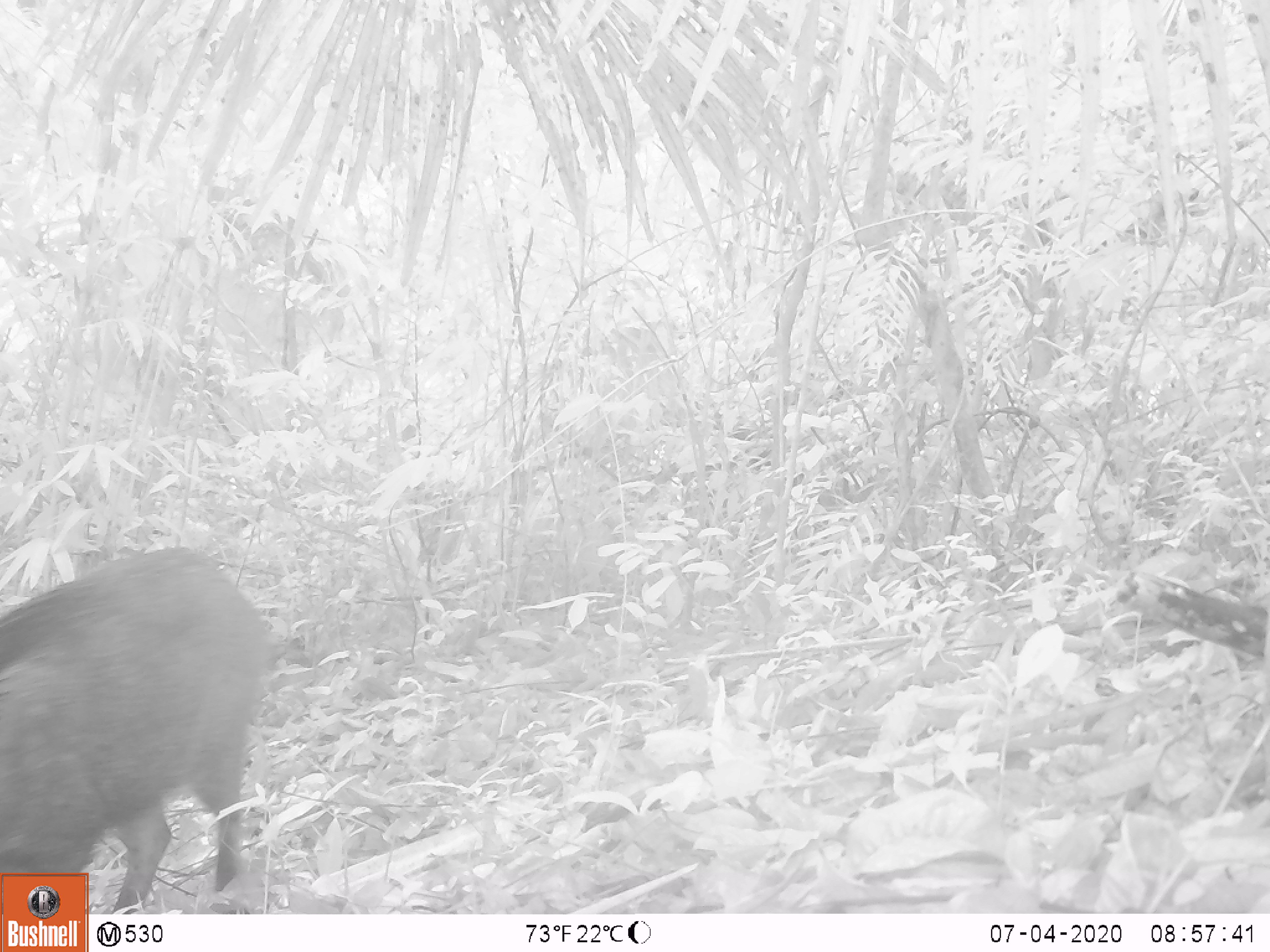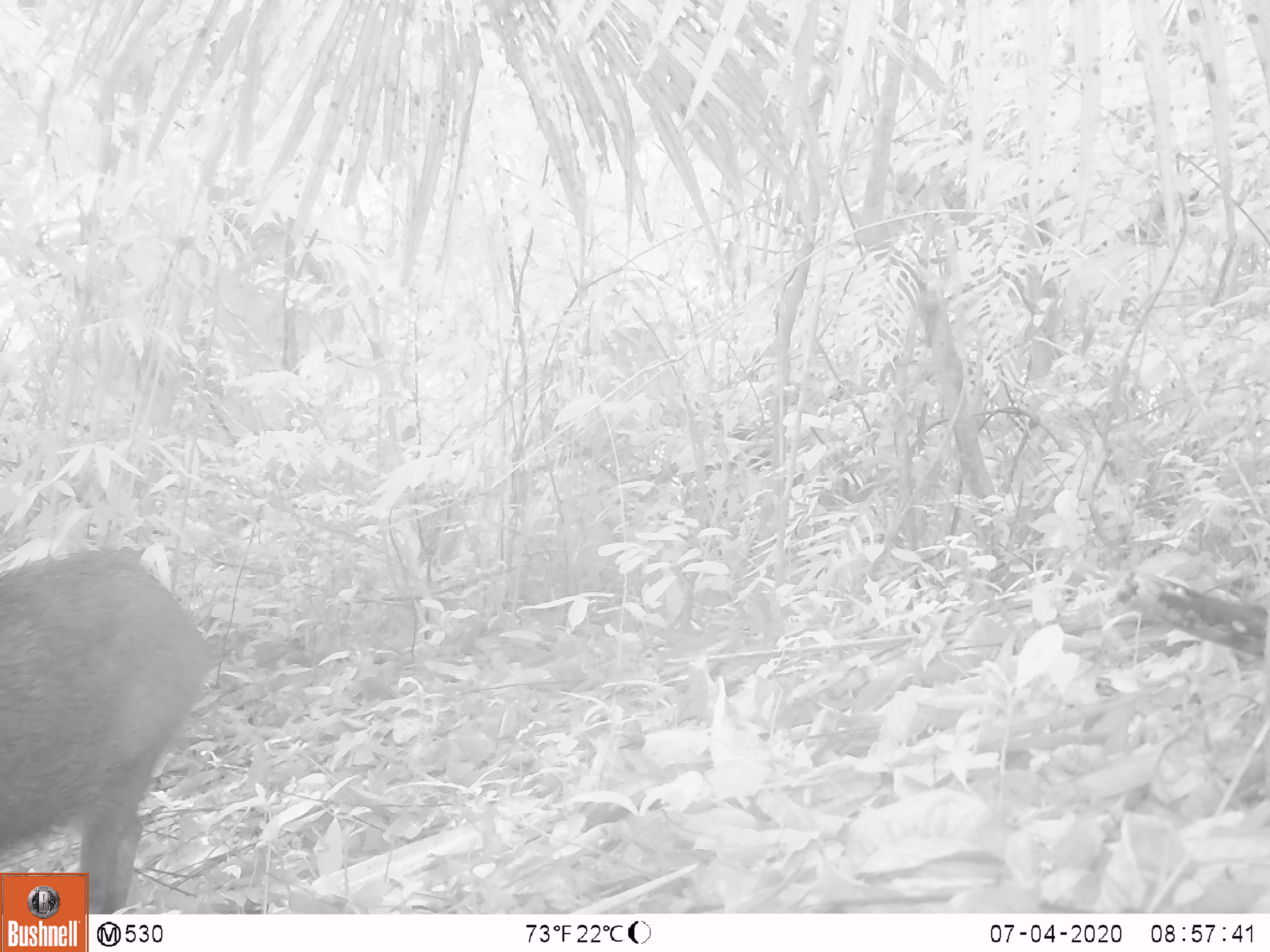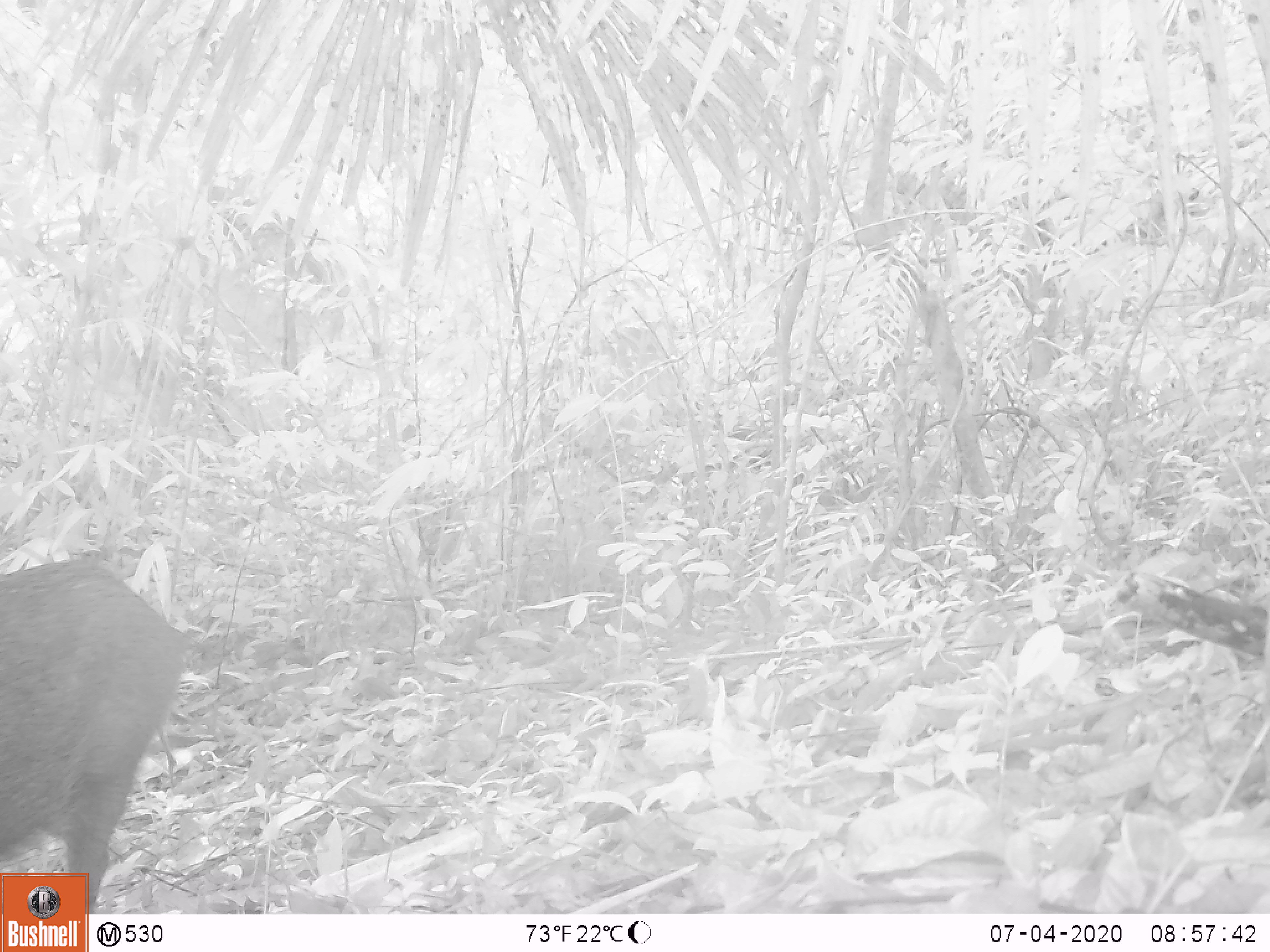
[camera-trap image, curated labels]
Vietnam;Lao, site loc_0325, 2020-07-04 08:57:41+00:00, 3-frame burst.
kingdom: Animalia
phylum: Chordata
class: Mammalia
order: Artiodactyla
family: Suidae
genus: Sus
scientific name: Sus scrofa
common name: eurasian wild pig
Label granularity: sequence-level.